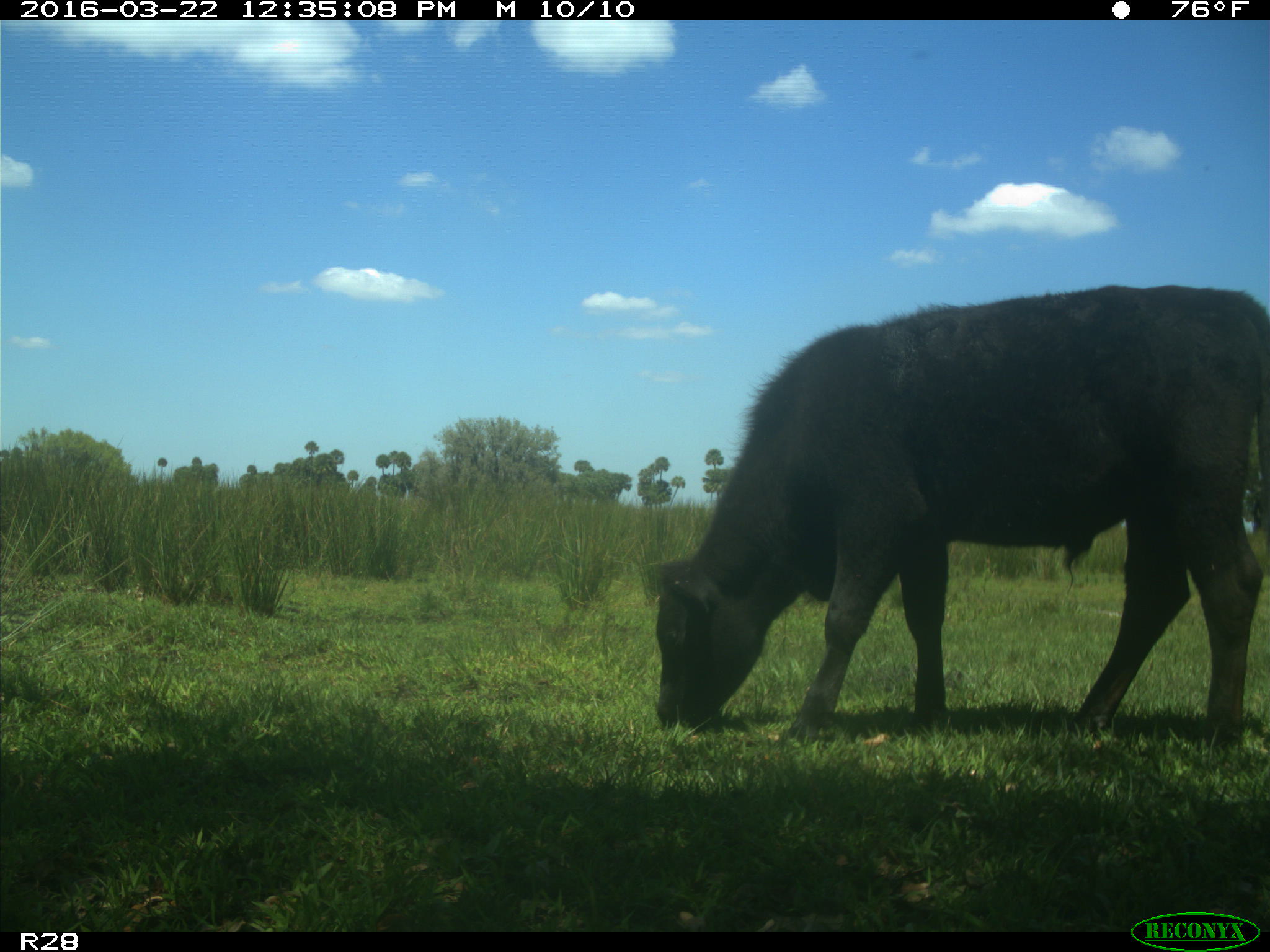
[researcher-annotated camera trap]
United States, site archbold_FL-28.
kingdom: Animalia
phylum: Chordata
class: Mammalia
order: Artiodactyla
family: Bovidae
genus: Bos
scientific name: Bos taurus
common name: domestic cow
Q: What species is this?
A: Bos taurus (domestic cow).